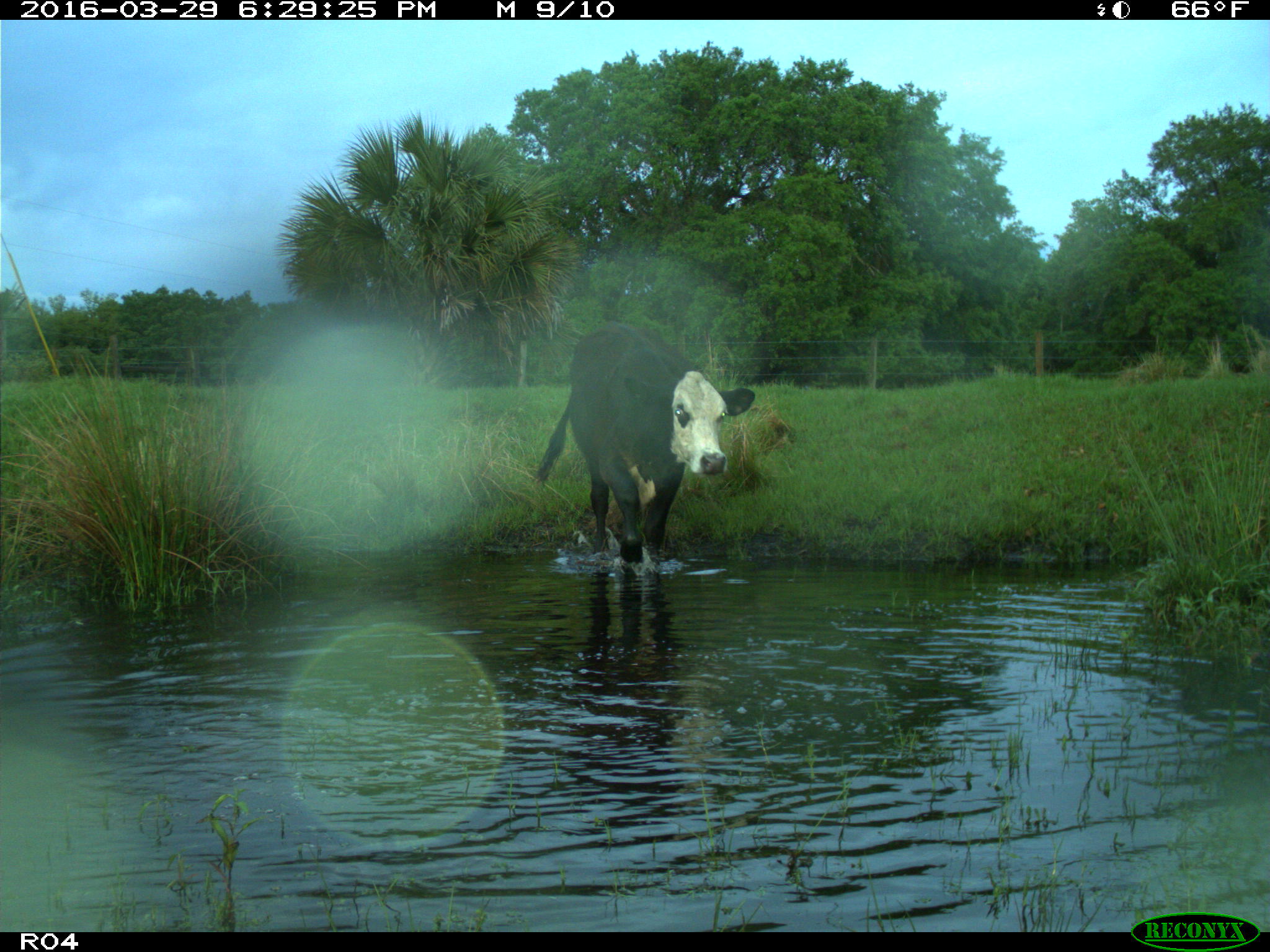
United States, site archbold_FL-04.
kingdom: Animalia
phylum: Chordata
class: Mammalia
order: Artiodactyla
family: Bovidae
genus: Bos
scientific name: Bos taurus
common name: domestic cow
Bos taurus (domestic cow).